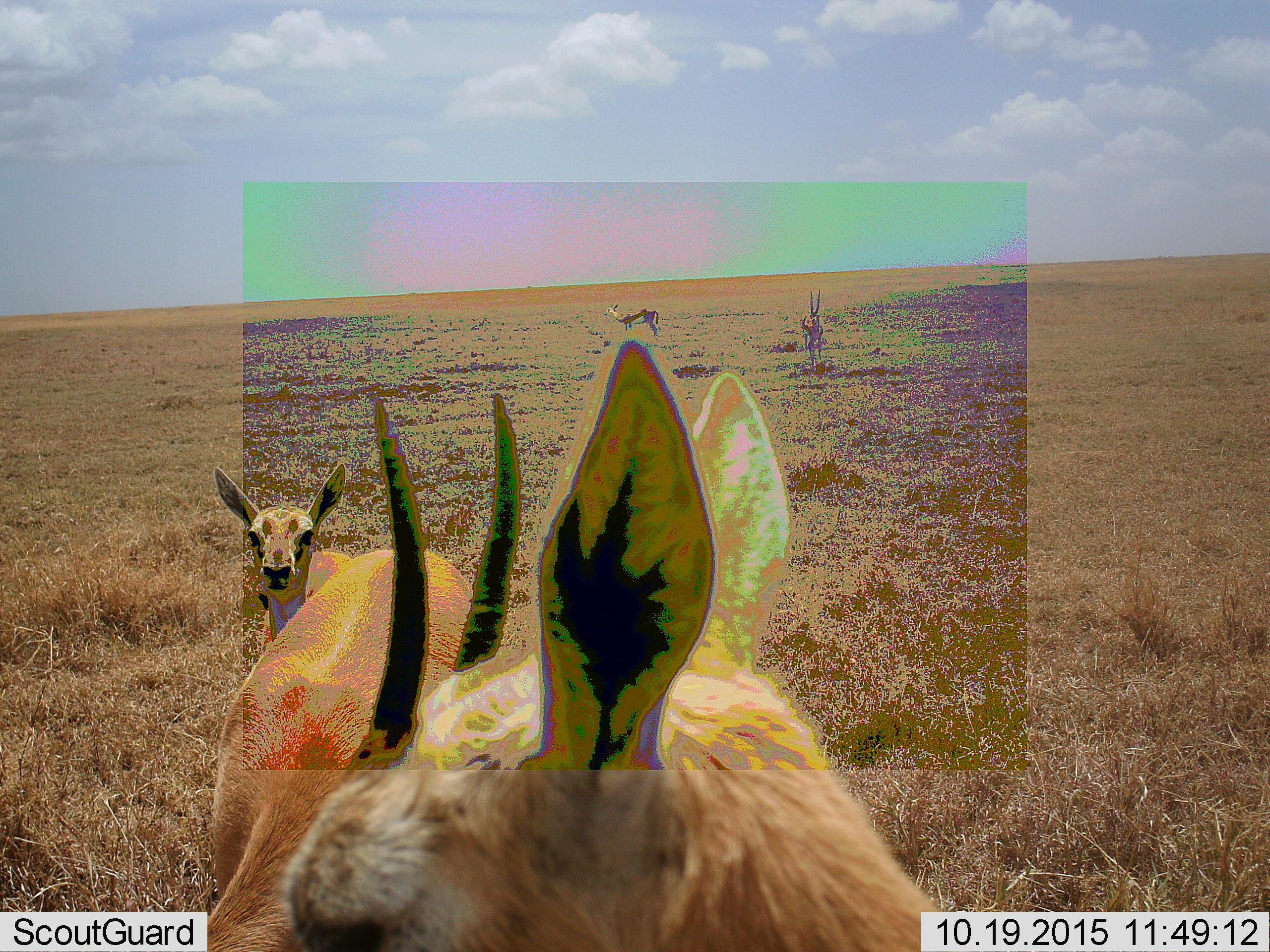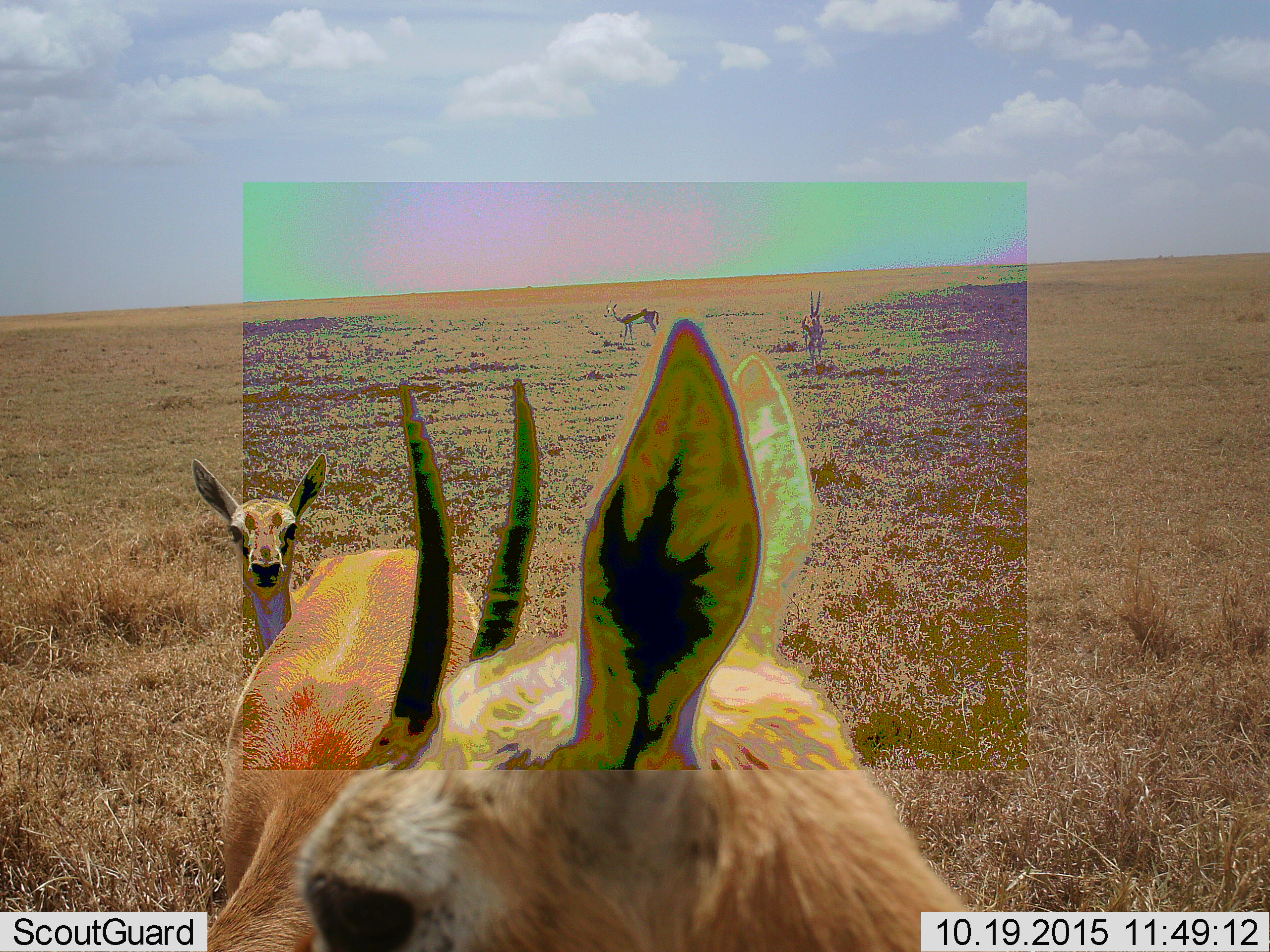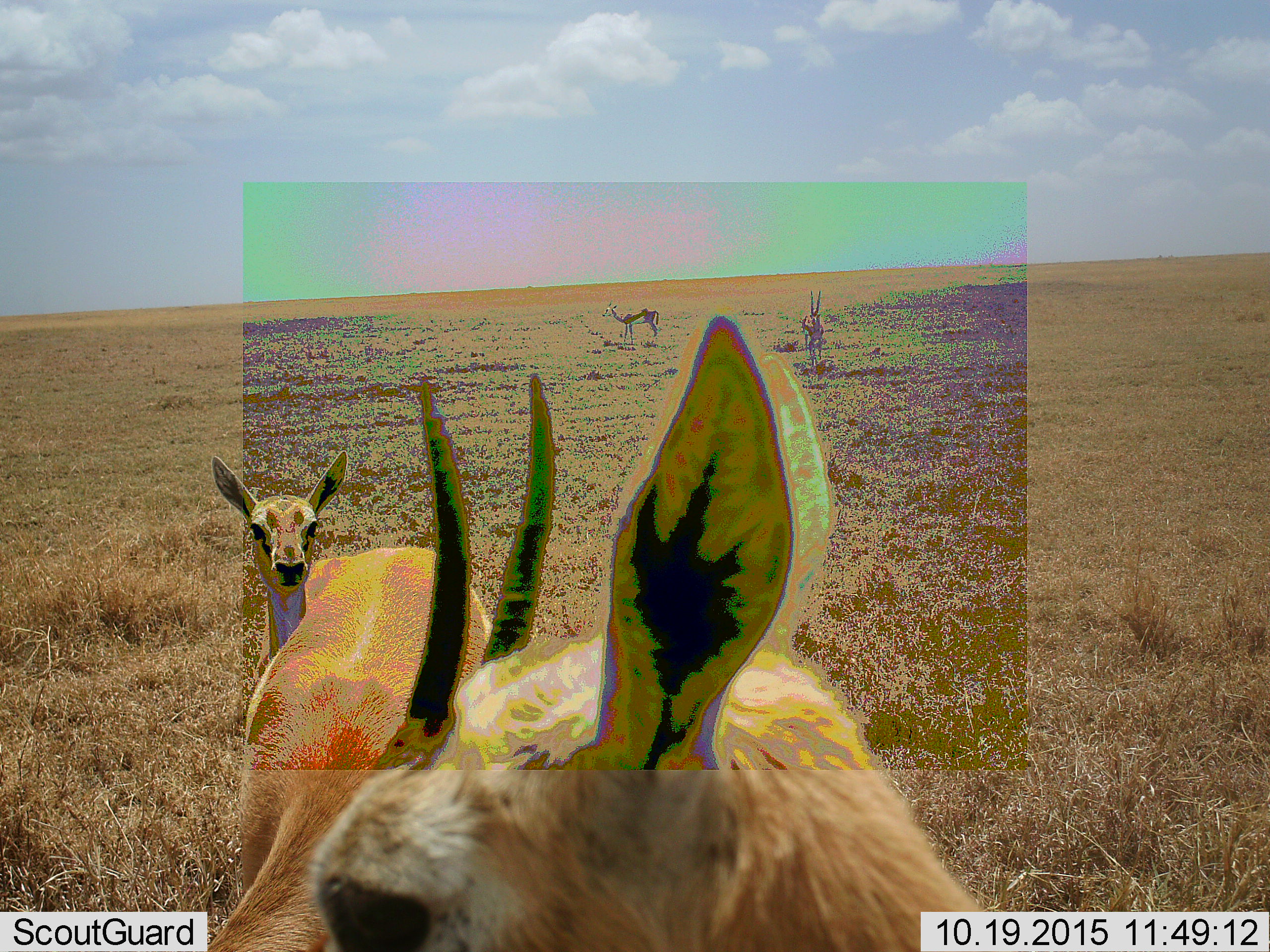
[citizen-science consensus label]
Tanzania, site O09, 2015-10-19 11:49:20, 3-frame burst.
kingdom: Animalia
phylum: Chordata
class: Mammalia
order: Artiodactyla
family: Bovidae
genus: Nanger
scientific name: Nanger granti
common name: grant's gazelle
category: gazellegrants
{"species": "gazellegrants (grant's gazelle) (Nanger granti)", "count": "4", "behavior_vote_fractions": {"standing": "100%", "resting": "0%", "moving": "25%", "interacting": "0%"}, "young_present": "0%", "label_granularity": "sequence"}